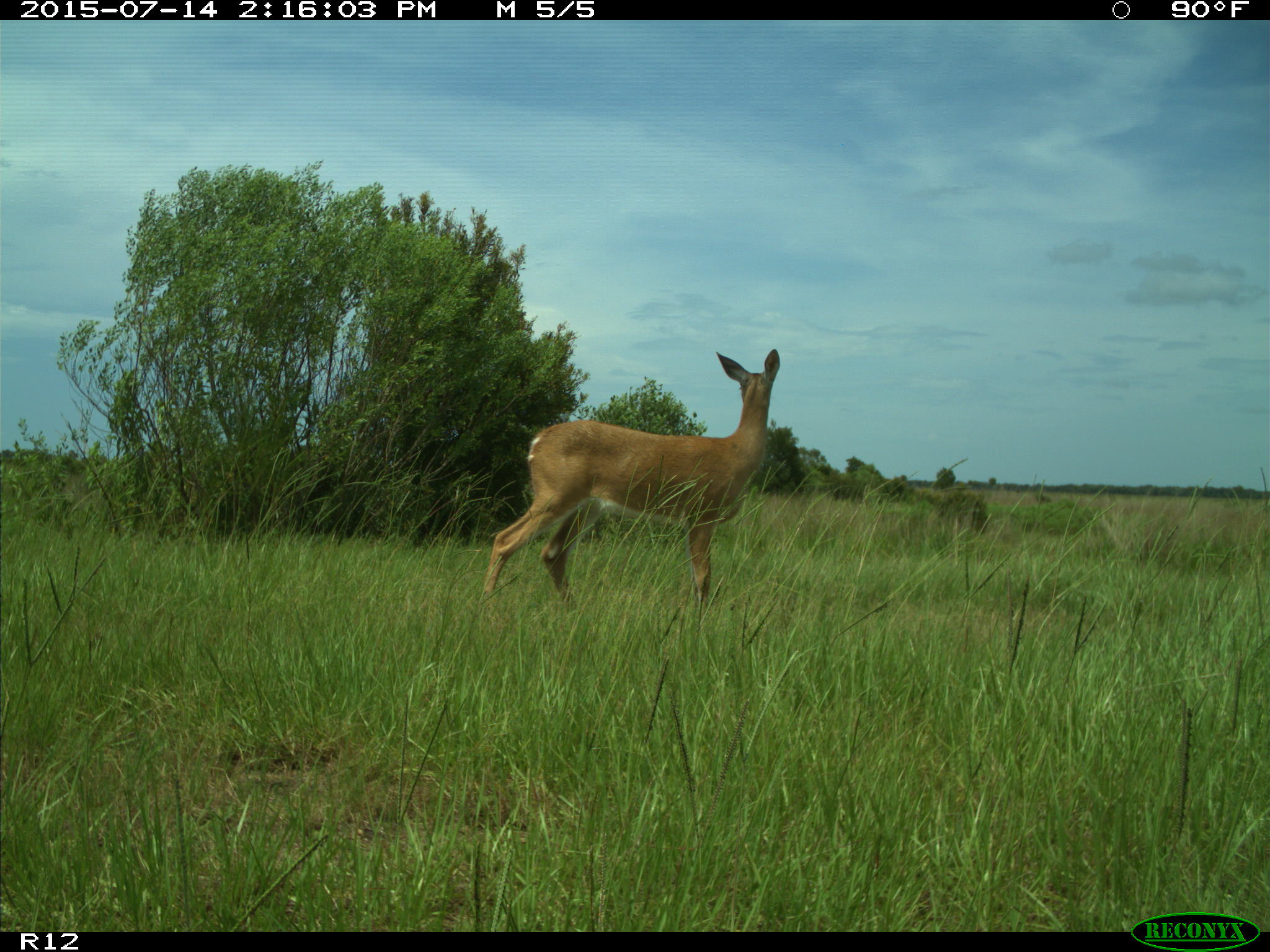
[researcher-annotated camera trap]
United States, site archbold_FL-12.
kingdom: Animalia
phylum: Chordata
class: Mammalia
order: Artiodactyla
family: Cervidae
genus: Odocoileus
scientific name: Odocoileus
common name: deer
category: unidentified deer